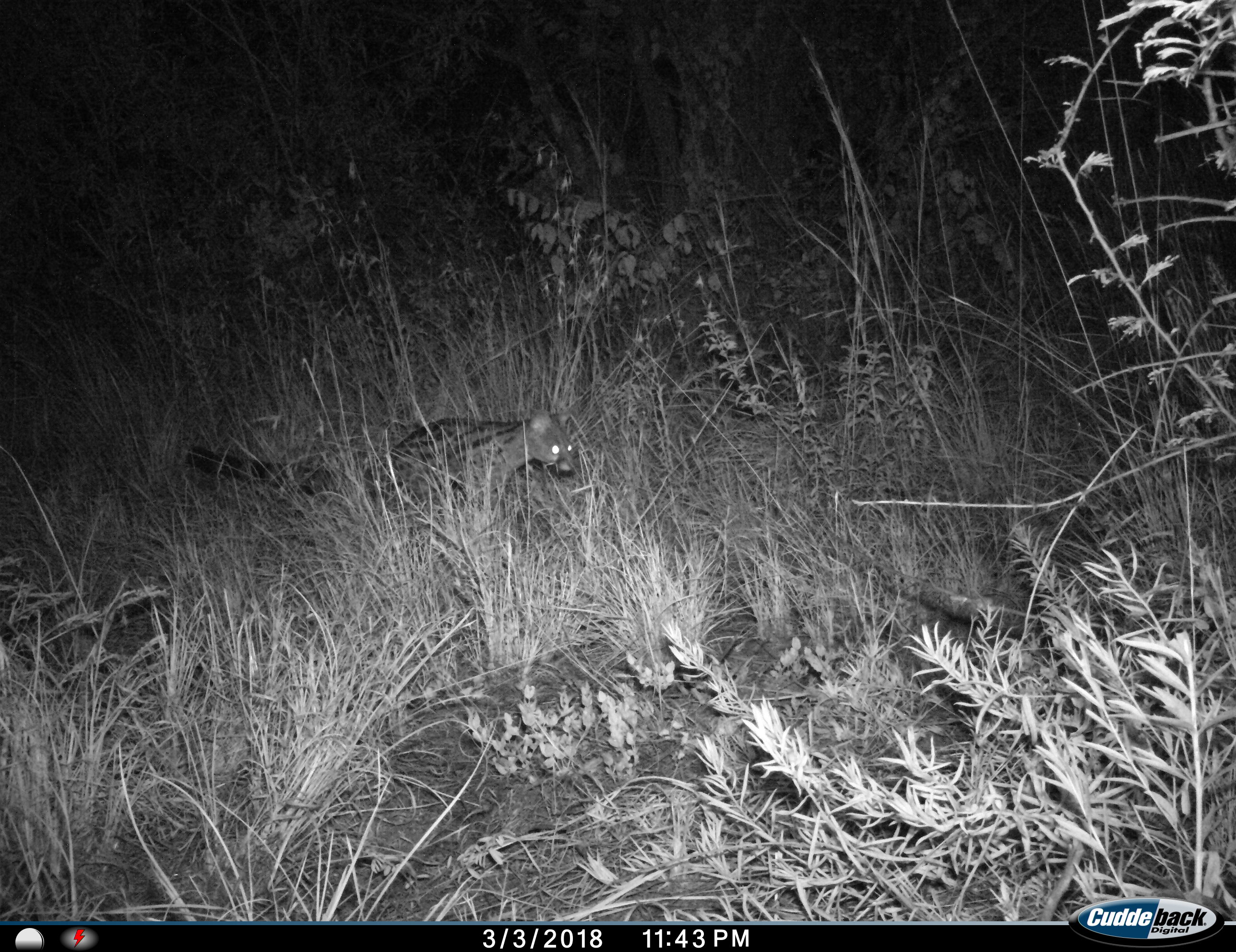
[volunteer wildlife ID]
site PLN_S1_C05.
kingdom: Animalia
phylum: Chordata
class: Mammalia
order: Carnivora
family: Viverridae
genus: Genetta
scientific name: Genetta genetta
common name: small-spotted genet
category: genetcommonsmallspotted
Genetcommonsmallspotted (small-spotted genet) (Genetta genetta), count 1. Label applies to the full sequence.